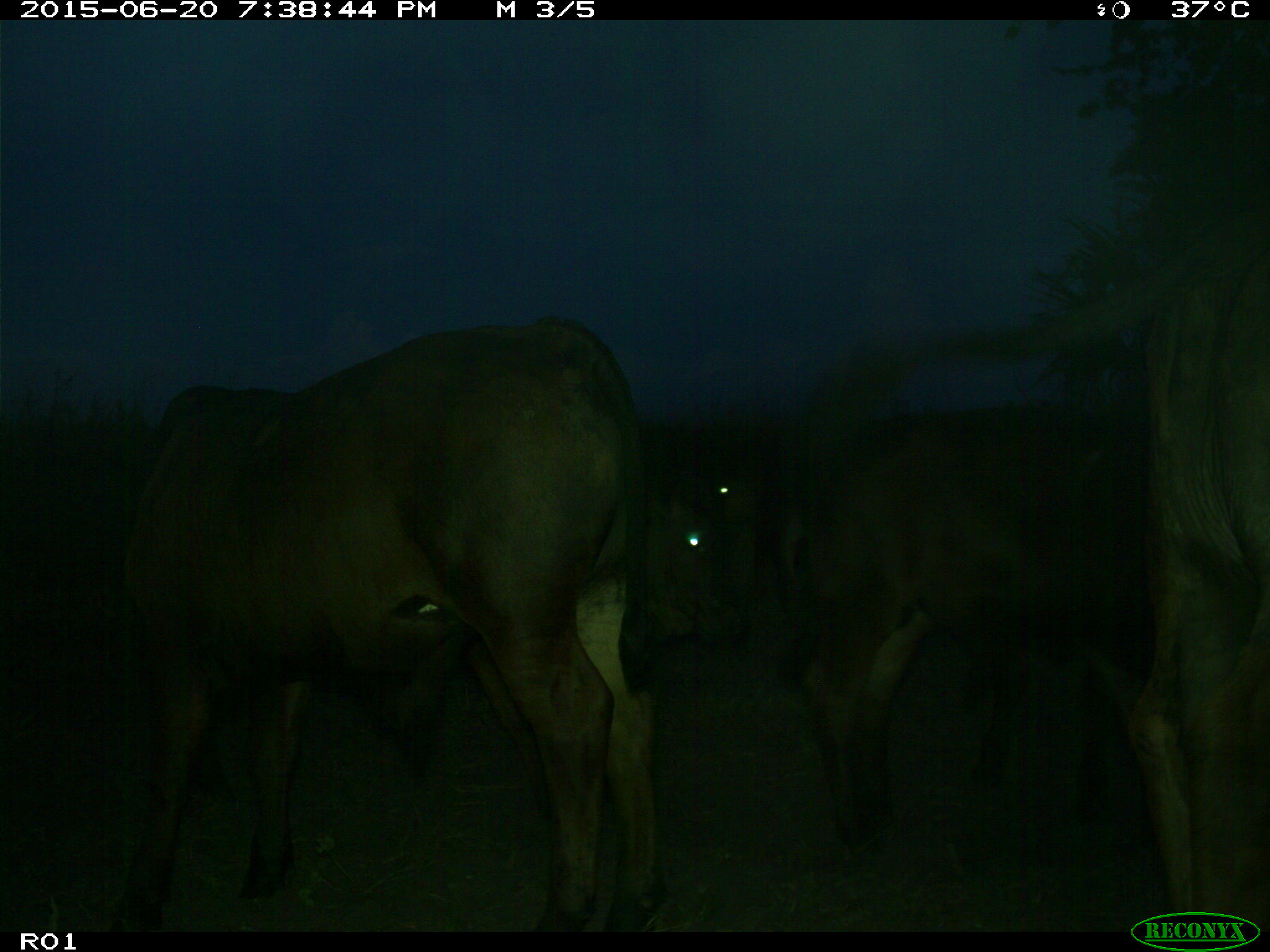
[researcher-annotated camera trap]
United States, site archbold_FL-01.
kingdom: Animalia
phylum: Chordata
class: Mammalia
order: Artiodactyla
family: Bovidae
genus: Bos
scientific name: Bos taurus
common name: domestic cow